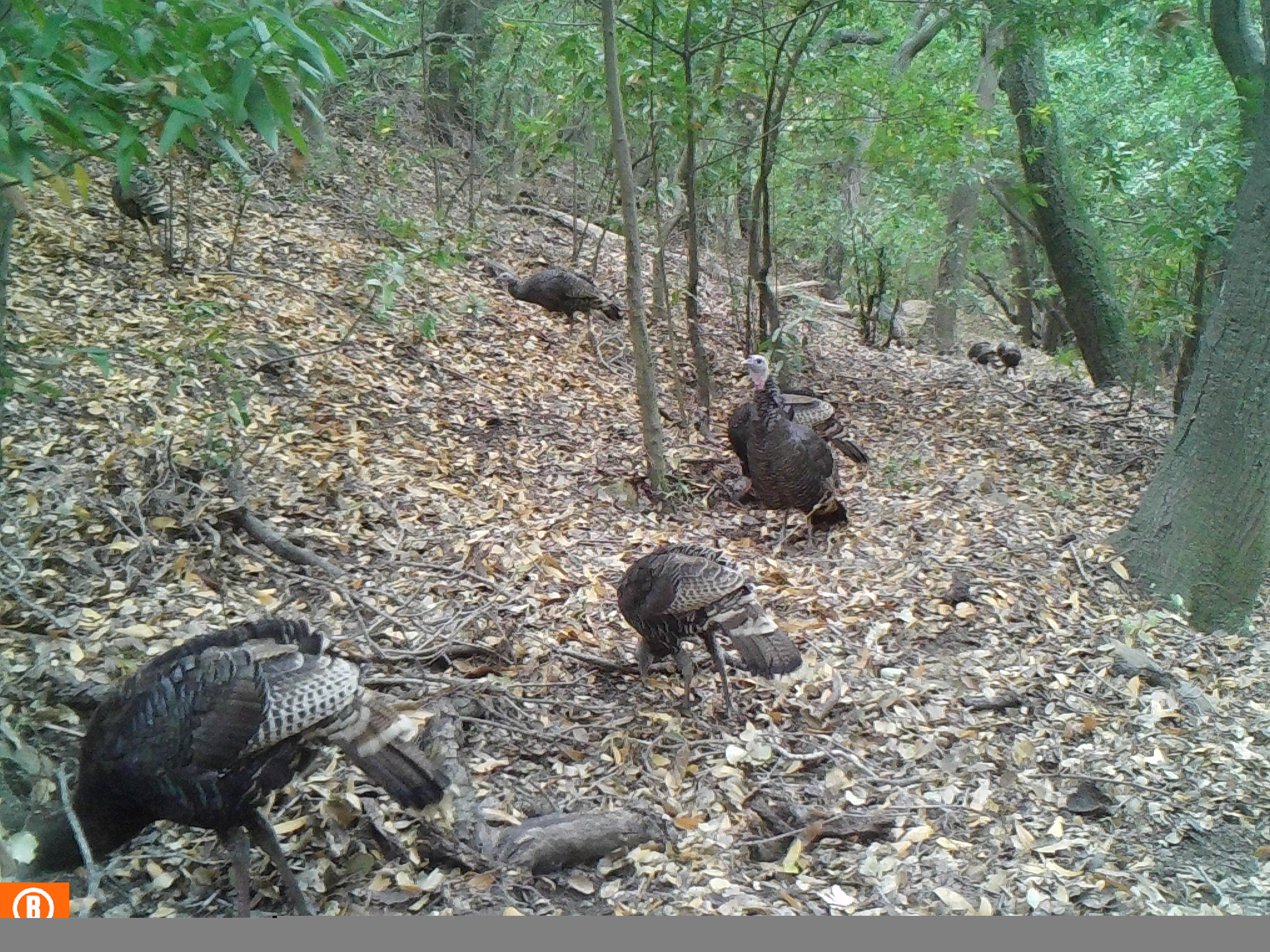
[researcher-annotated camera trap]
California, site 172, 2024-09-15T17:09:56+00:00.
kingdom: Animalia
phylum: Chordata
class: Aves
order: Galliformes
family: Phasianidae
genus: Meleagris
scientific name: Meleagris gallopavo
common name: turkey